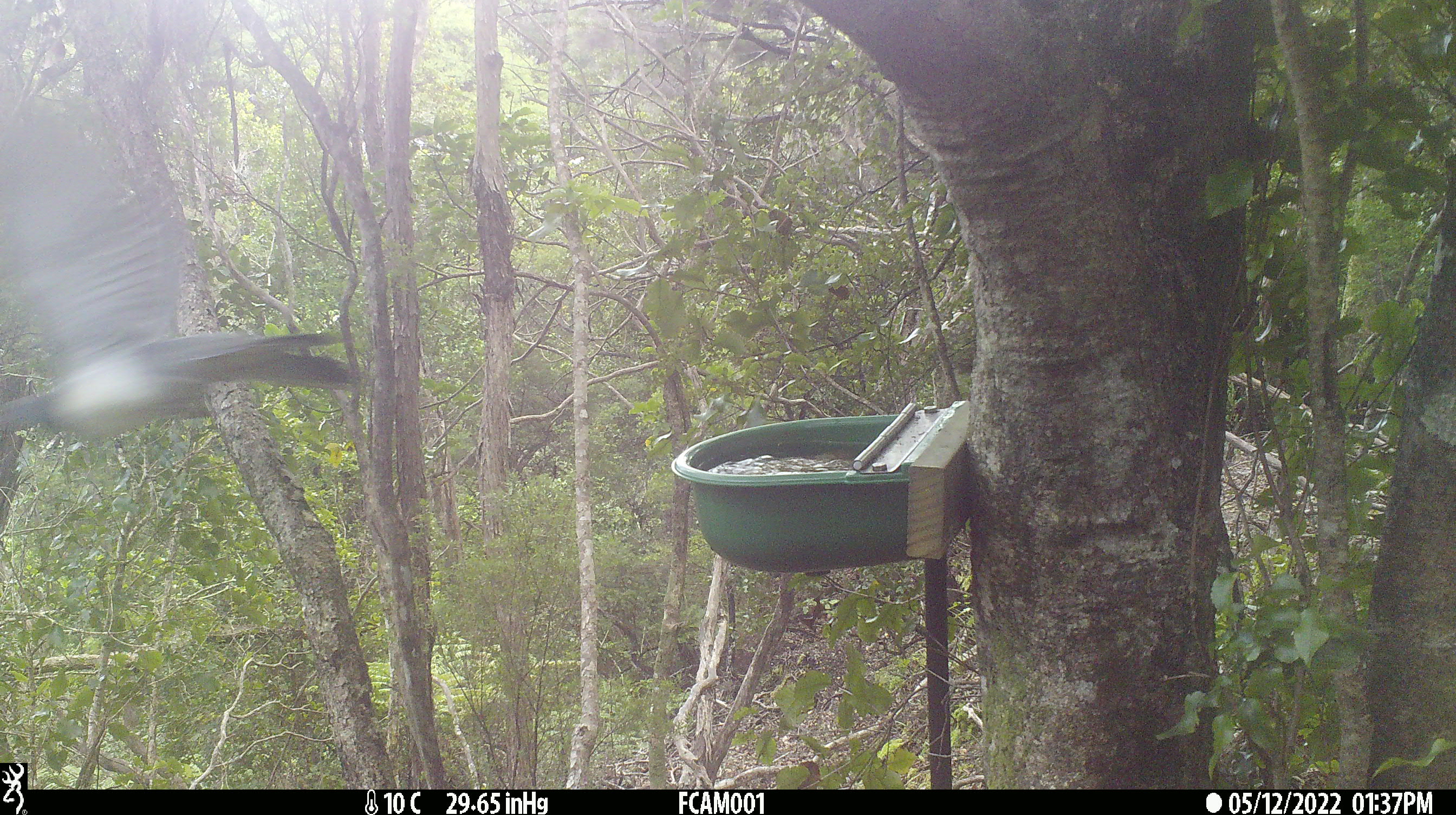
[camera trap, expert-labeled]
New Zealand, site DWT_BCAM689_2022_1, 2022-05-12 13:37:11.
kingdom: Animalia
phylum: Chordata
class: Aves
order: Columbiformes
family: Columbidae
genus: Hemiphaga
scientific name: Hemiphaga novaeseelandiae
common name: new zealand pigeon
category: kereru